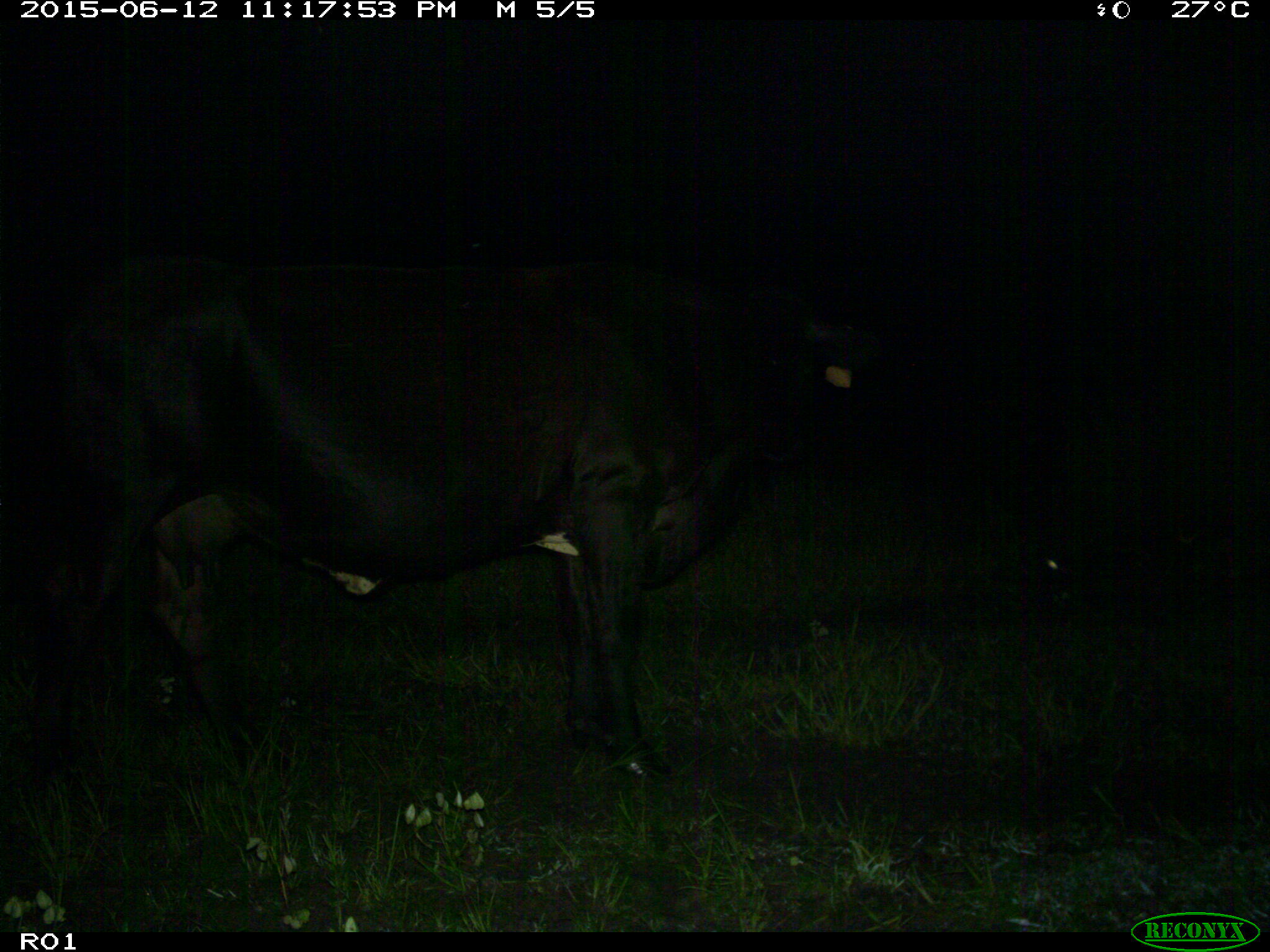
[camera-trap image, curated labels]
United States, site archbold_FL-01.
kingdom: Animalia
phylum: Chordata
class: Mammalia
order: Artiodactyla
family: Bovidae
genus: Bos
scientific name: Bos taurus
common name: domestic cow